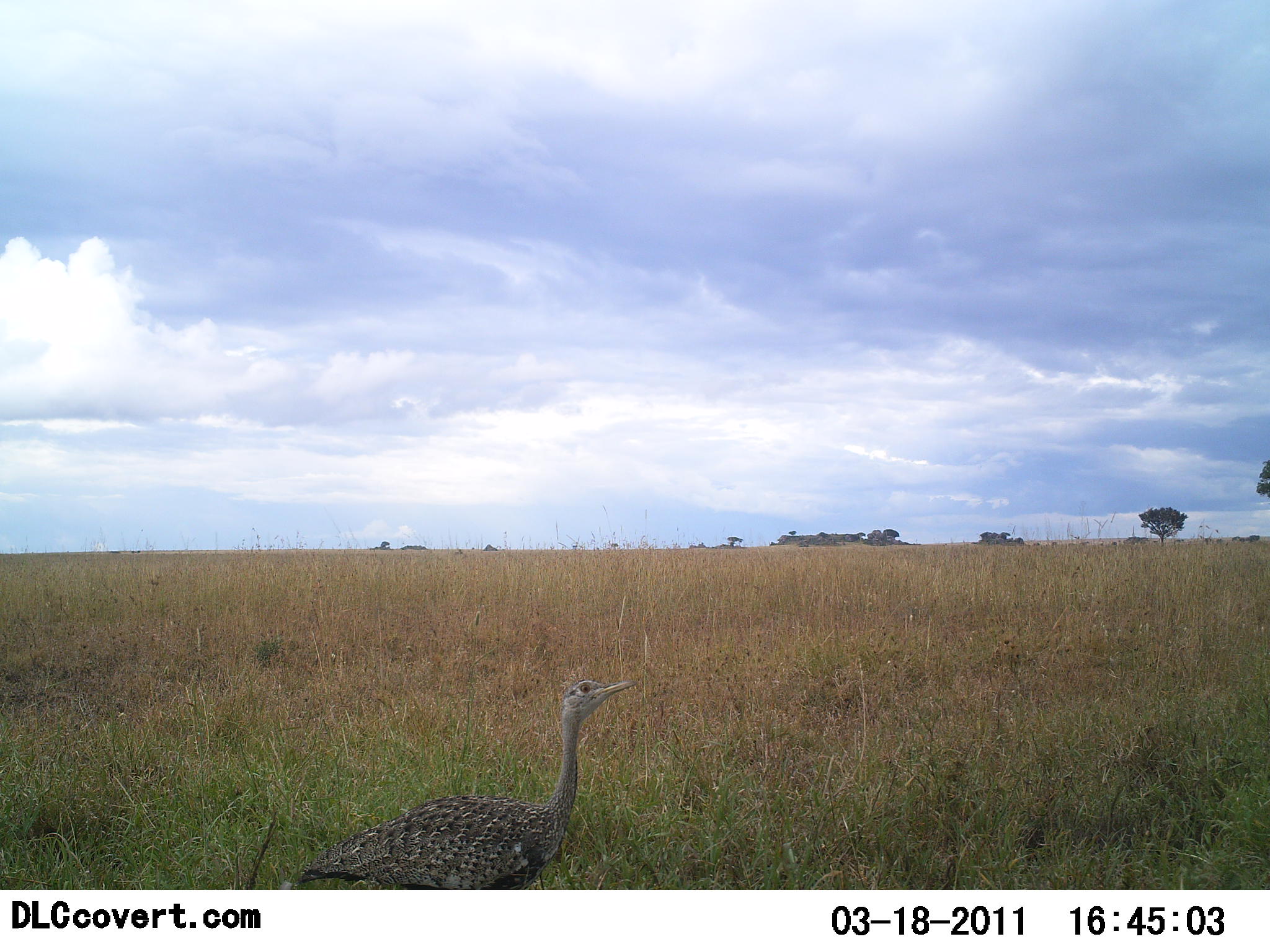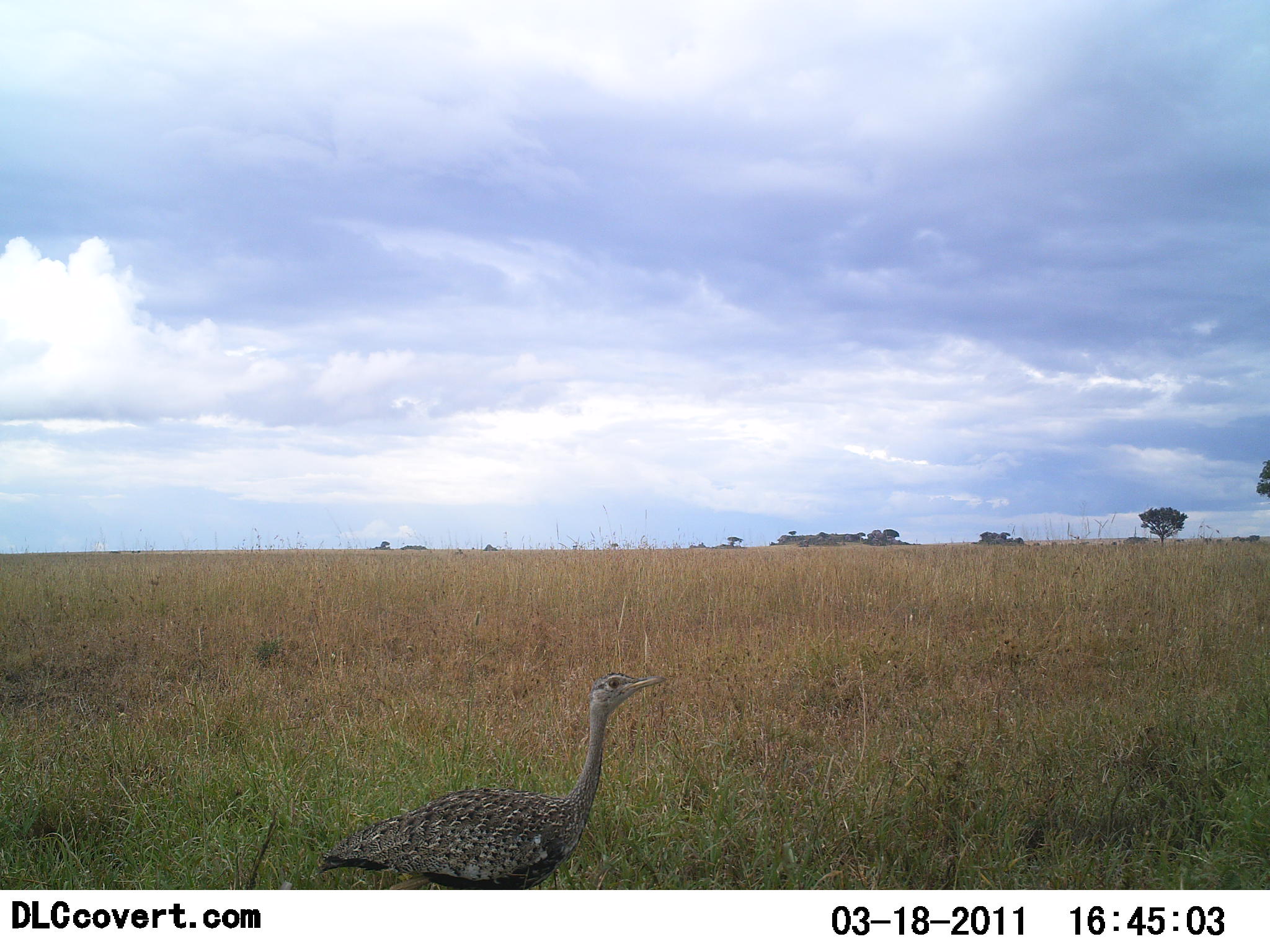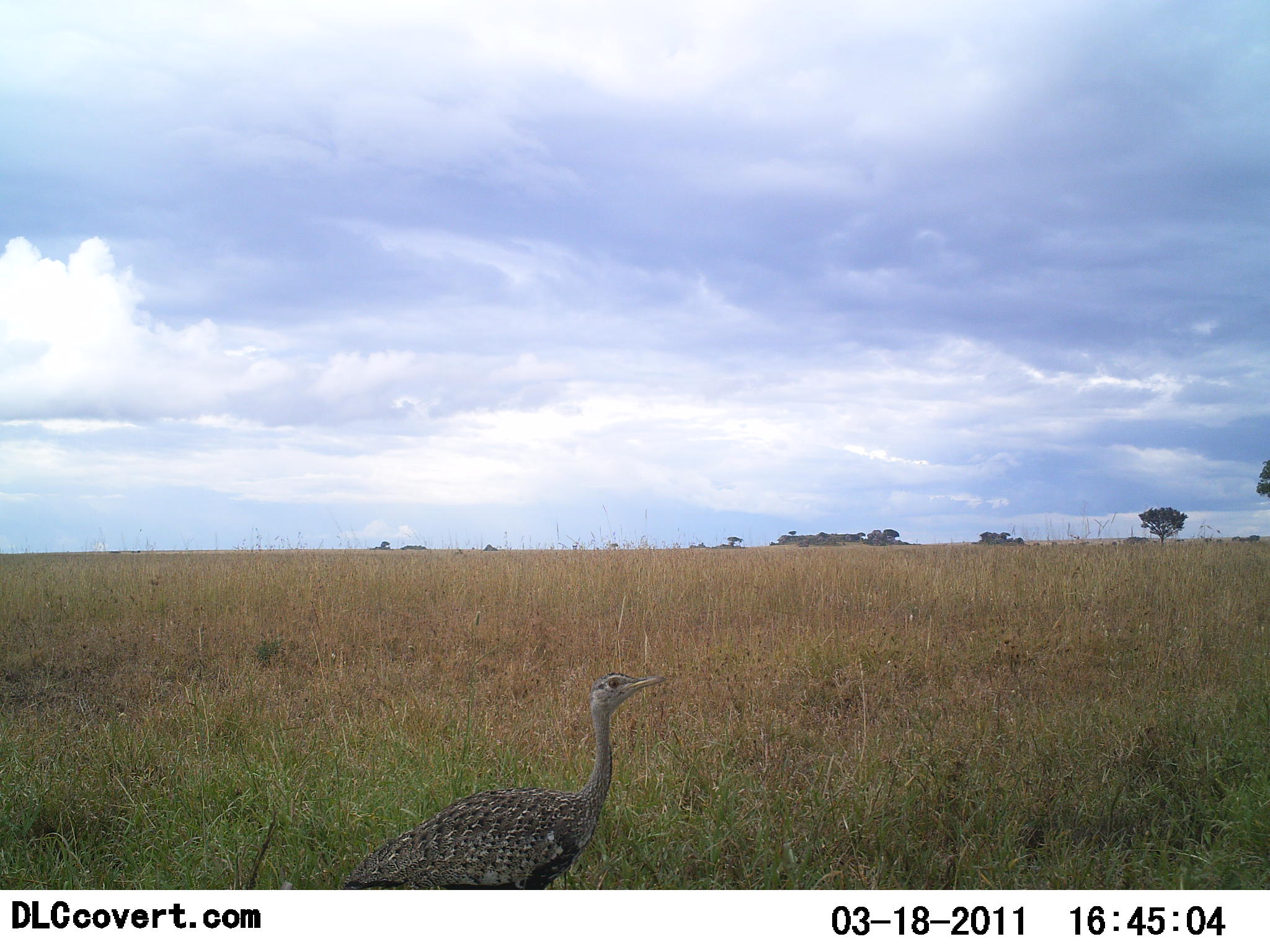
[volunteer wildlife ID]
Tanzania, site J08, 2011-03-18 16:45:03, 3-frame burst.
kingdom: Animalia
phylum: Chordata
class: Aves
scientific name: Aves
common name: bird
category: otherbird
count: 1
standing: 75%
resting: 0%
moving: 25%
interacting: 0%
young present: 0%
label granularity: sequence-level